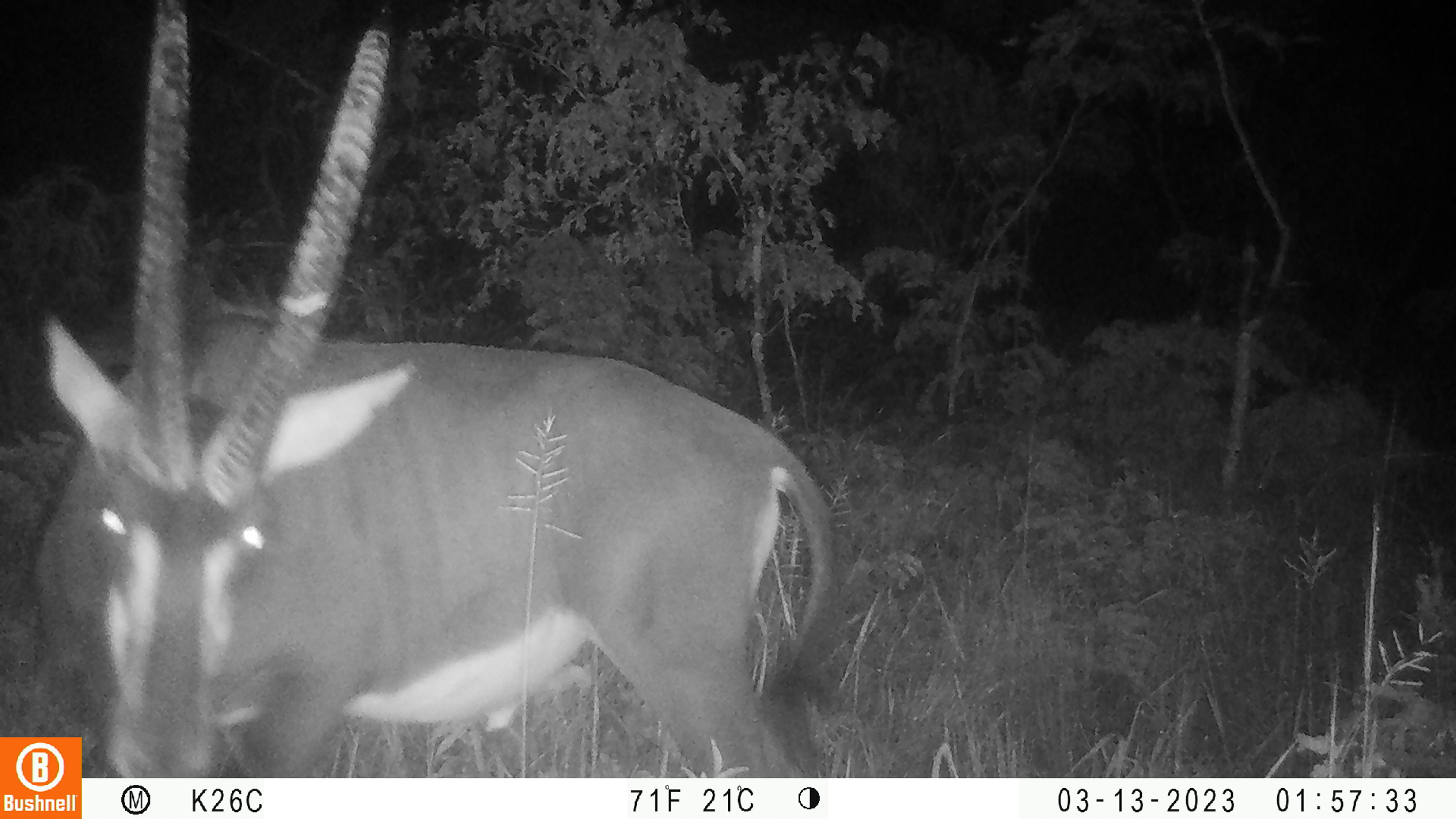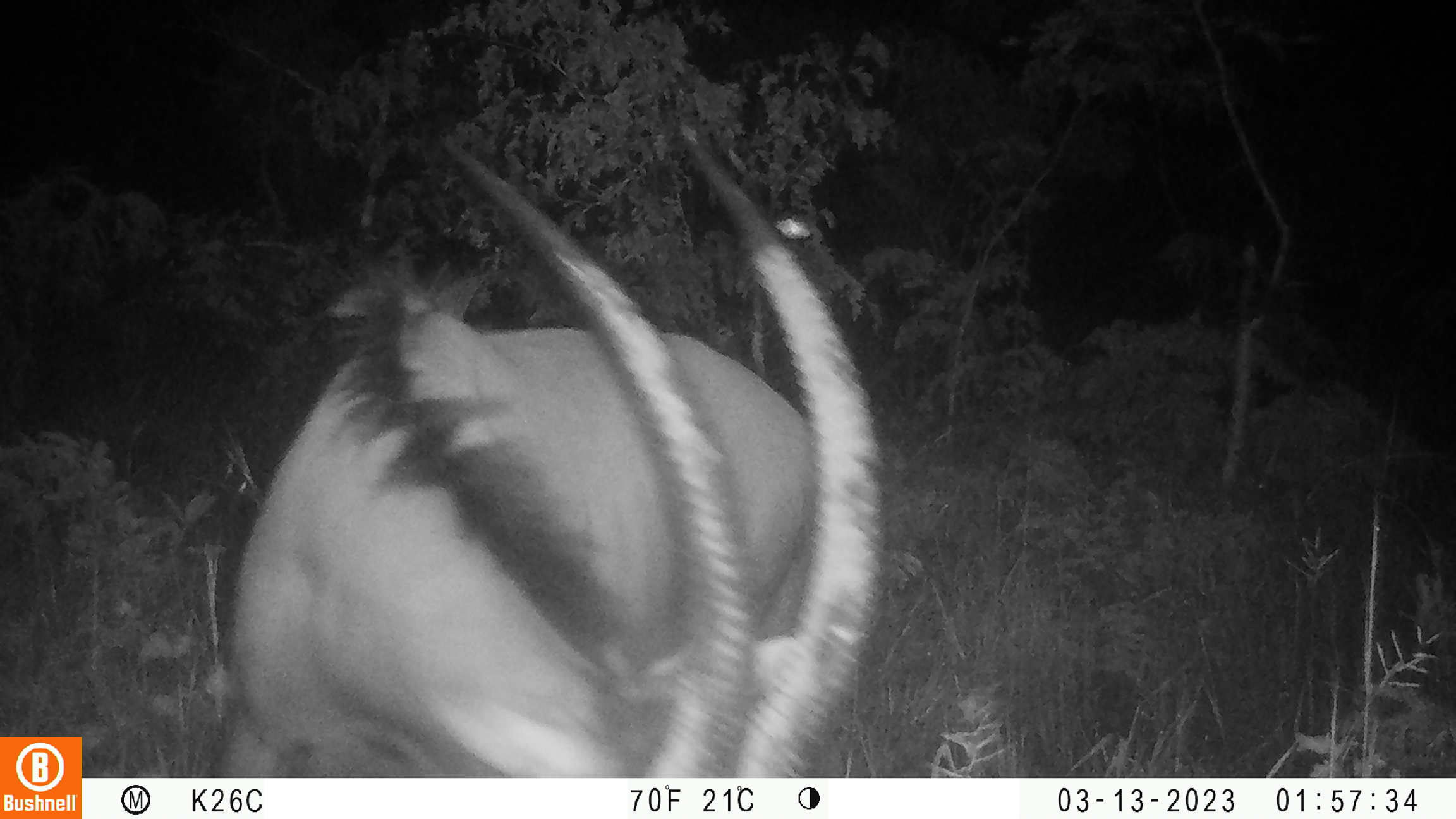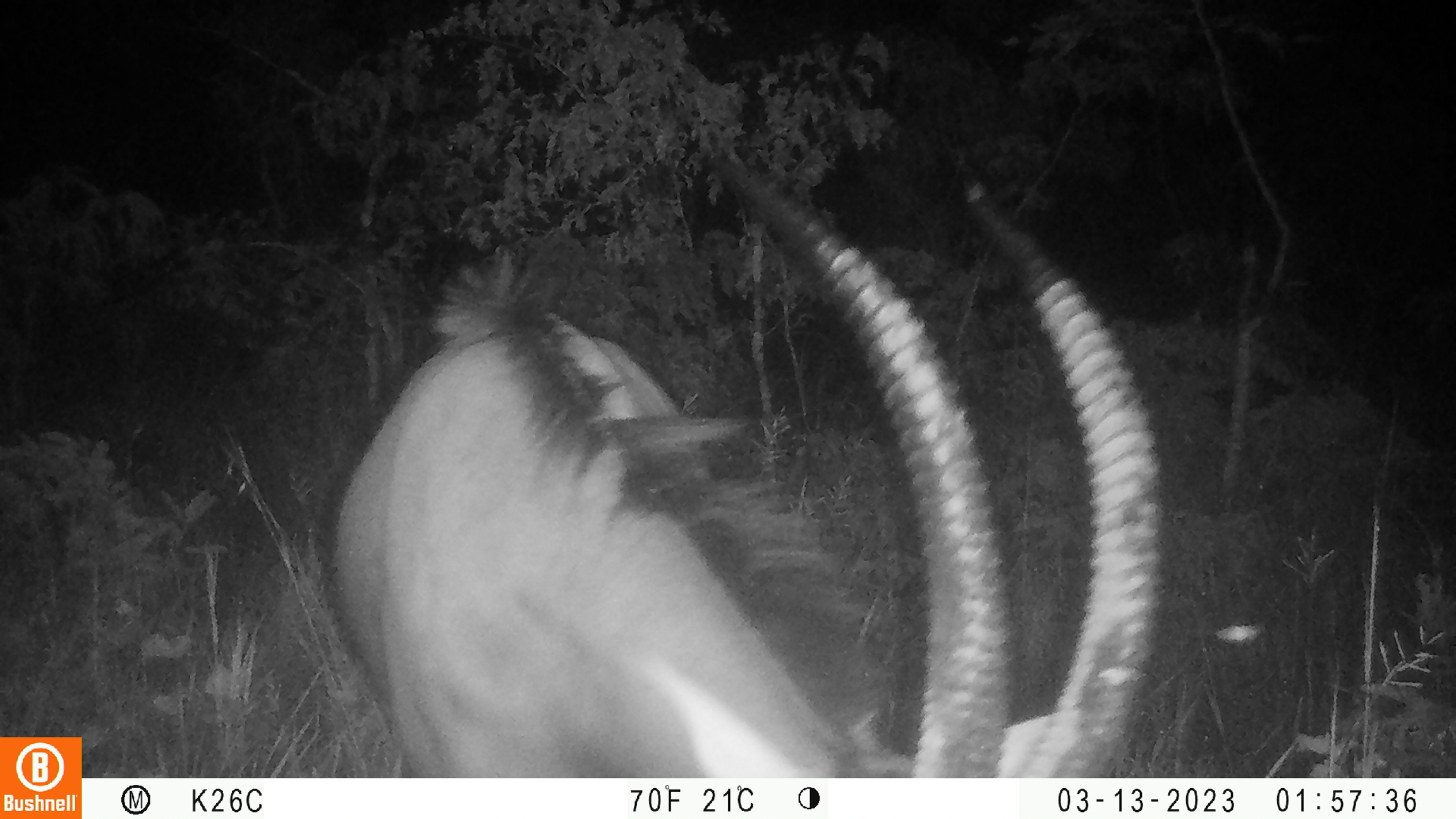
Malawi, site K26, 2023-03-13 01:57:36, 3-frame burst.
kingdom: Animalia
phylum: Chordata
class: Mammalia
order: Artiodactyla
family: Bovidae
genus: Hippotragus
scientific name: Hippotragus niger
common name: sable antelope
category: sable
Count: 1.